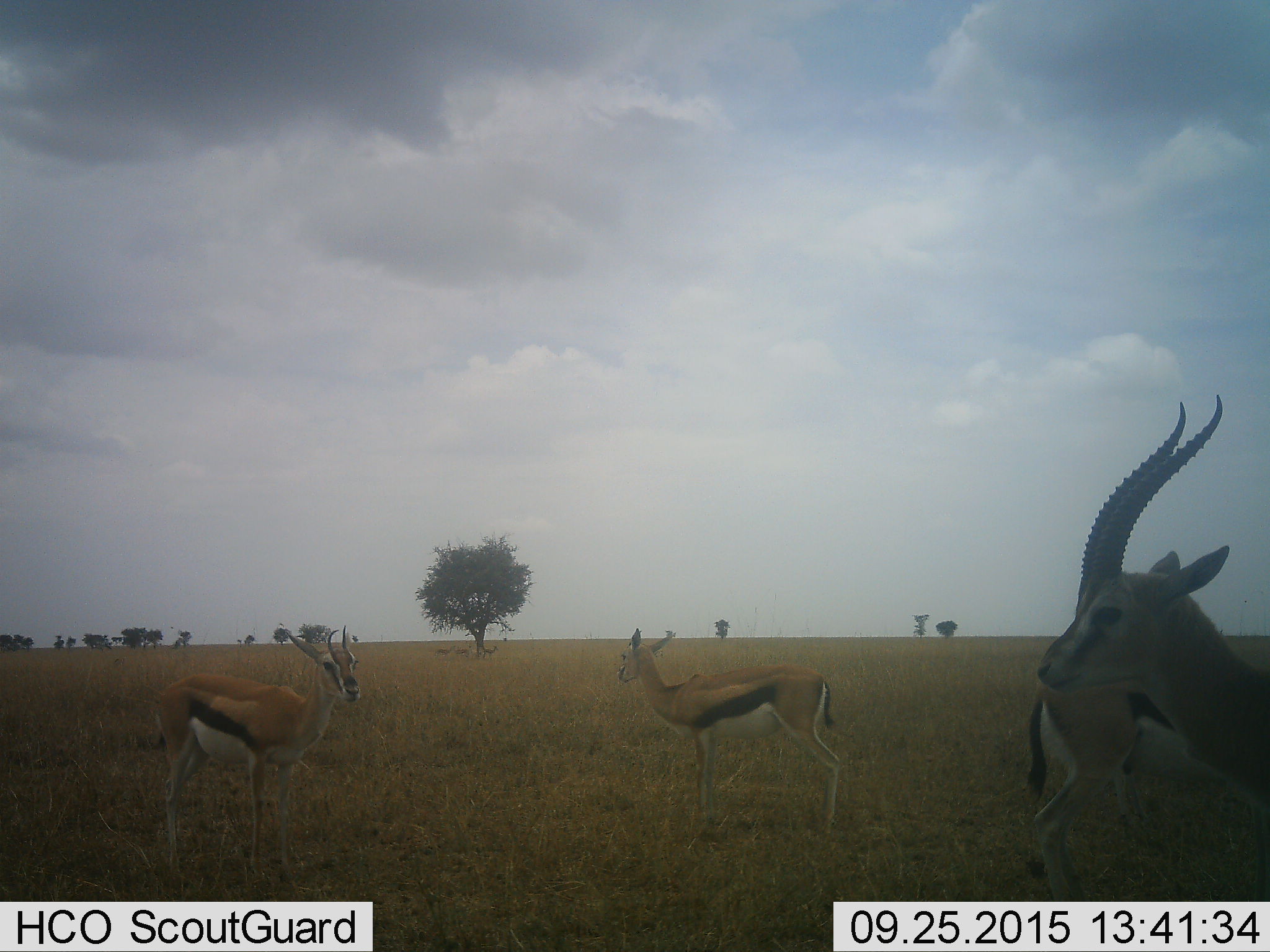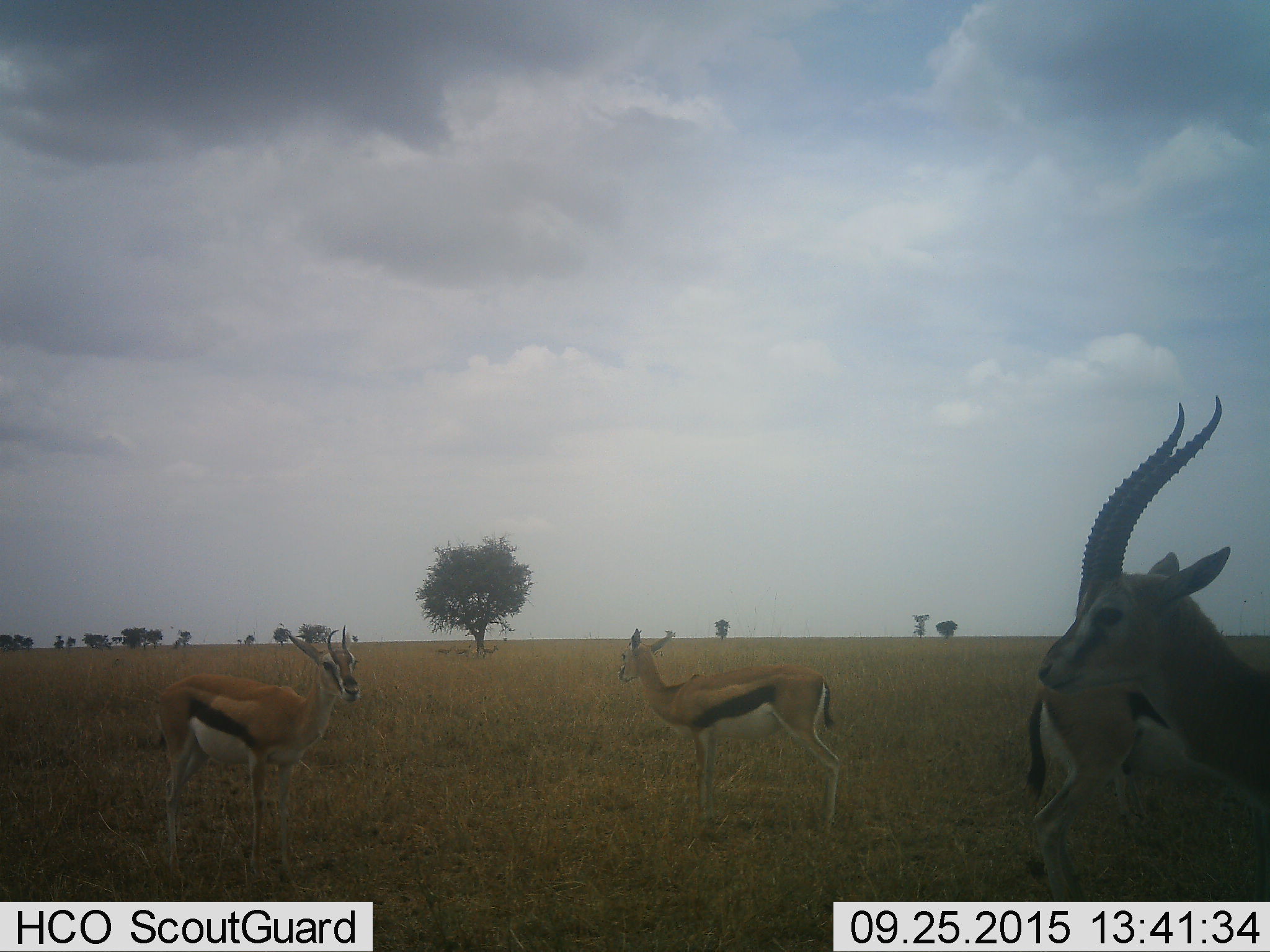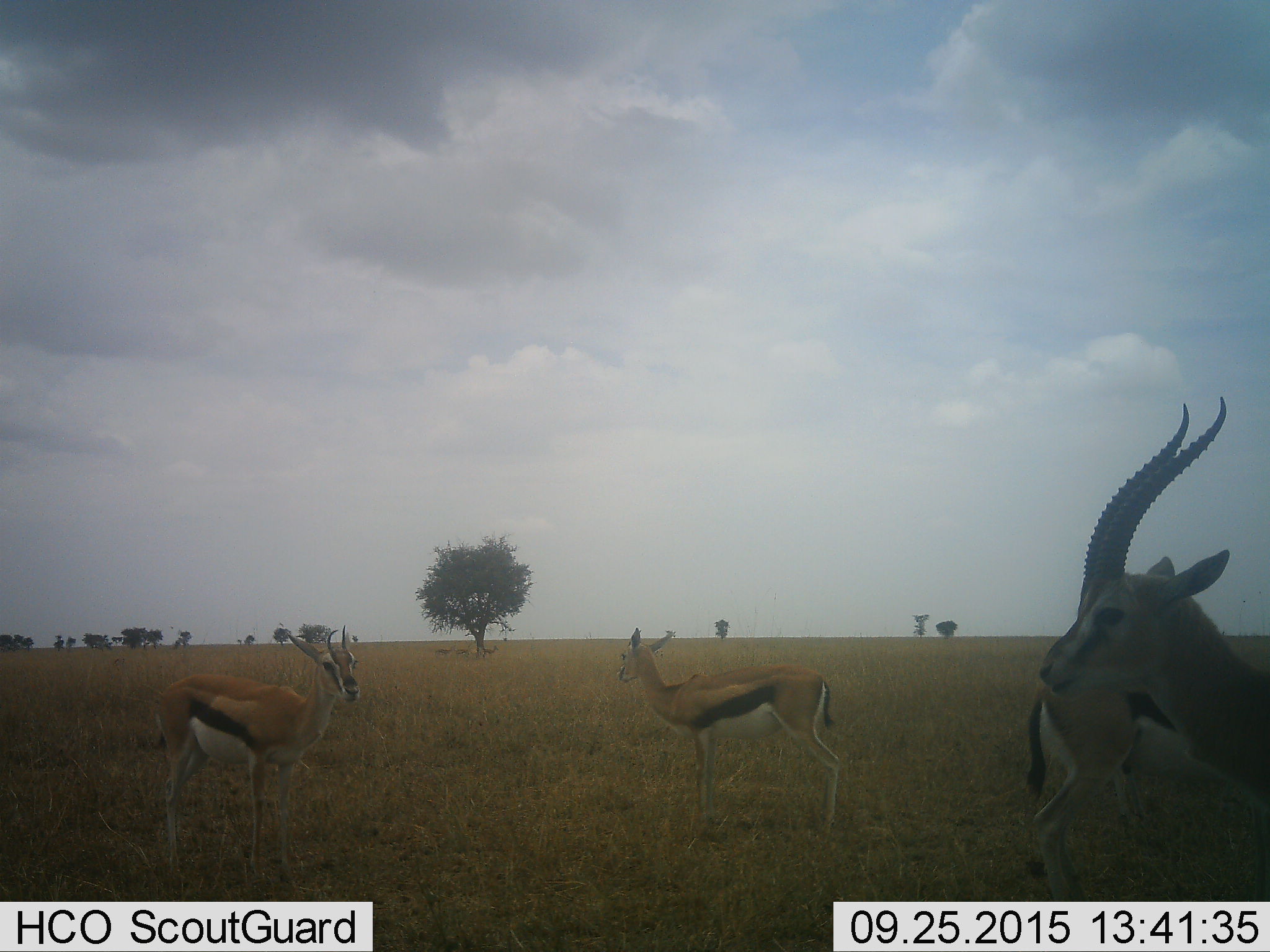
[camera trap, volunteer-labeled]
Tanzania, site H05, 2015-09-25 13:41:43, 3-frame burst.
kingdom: Animalia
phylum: Chordata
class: Mammalia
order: Artiodactyla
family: Bovidae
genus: Eudorcas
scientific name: Eudorcas thomsonii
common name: thomson's gazelle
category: gazellethomsons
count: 4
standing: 89%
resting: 11%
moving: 0%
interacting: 0%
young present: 0%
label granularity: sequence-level